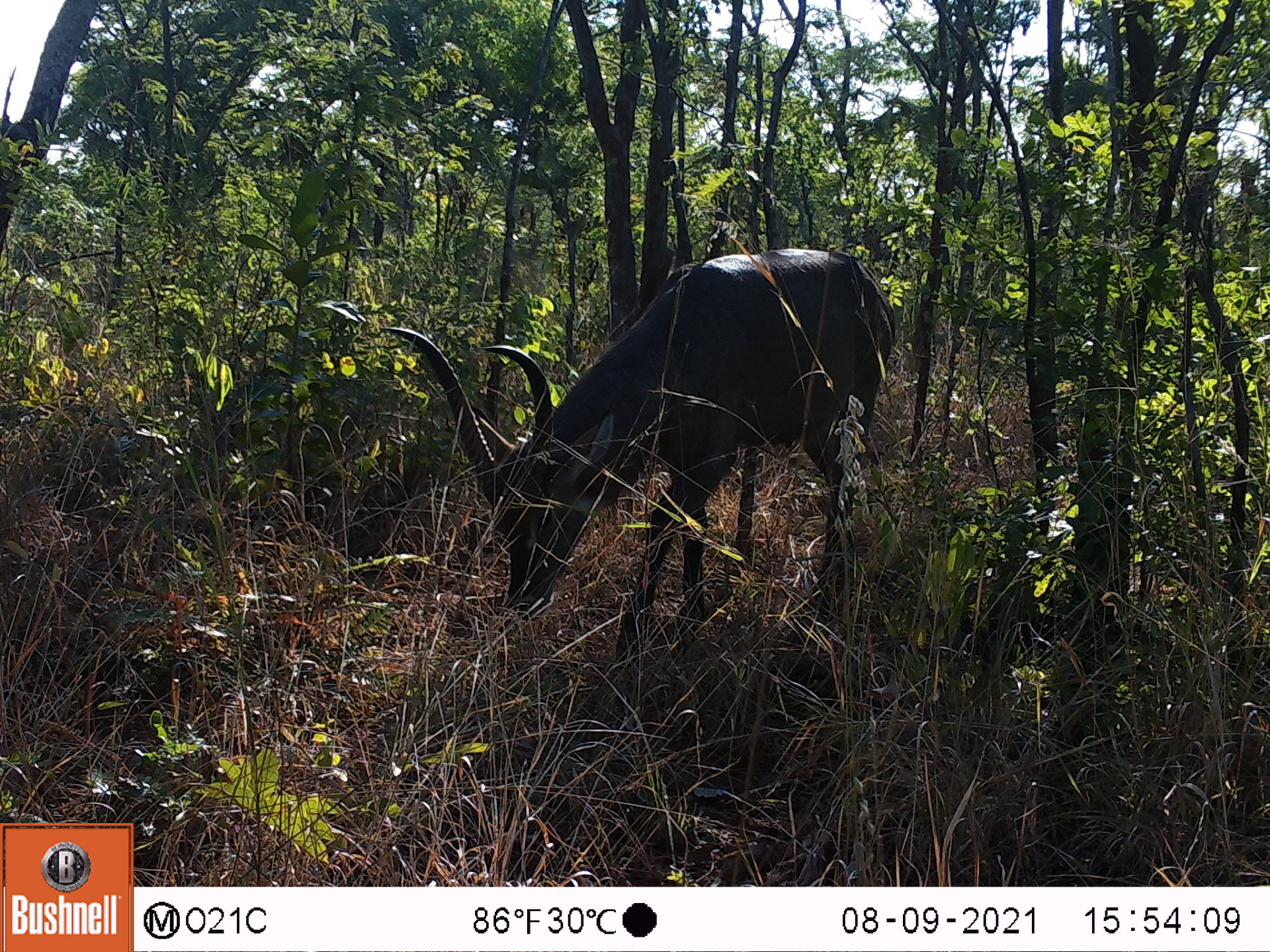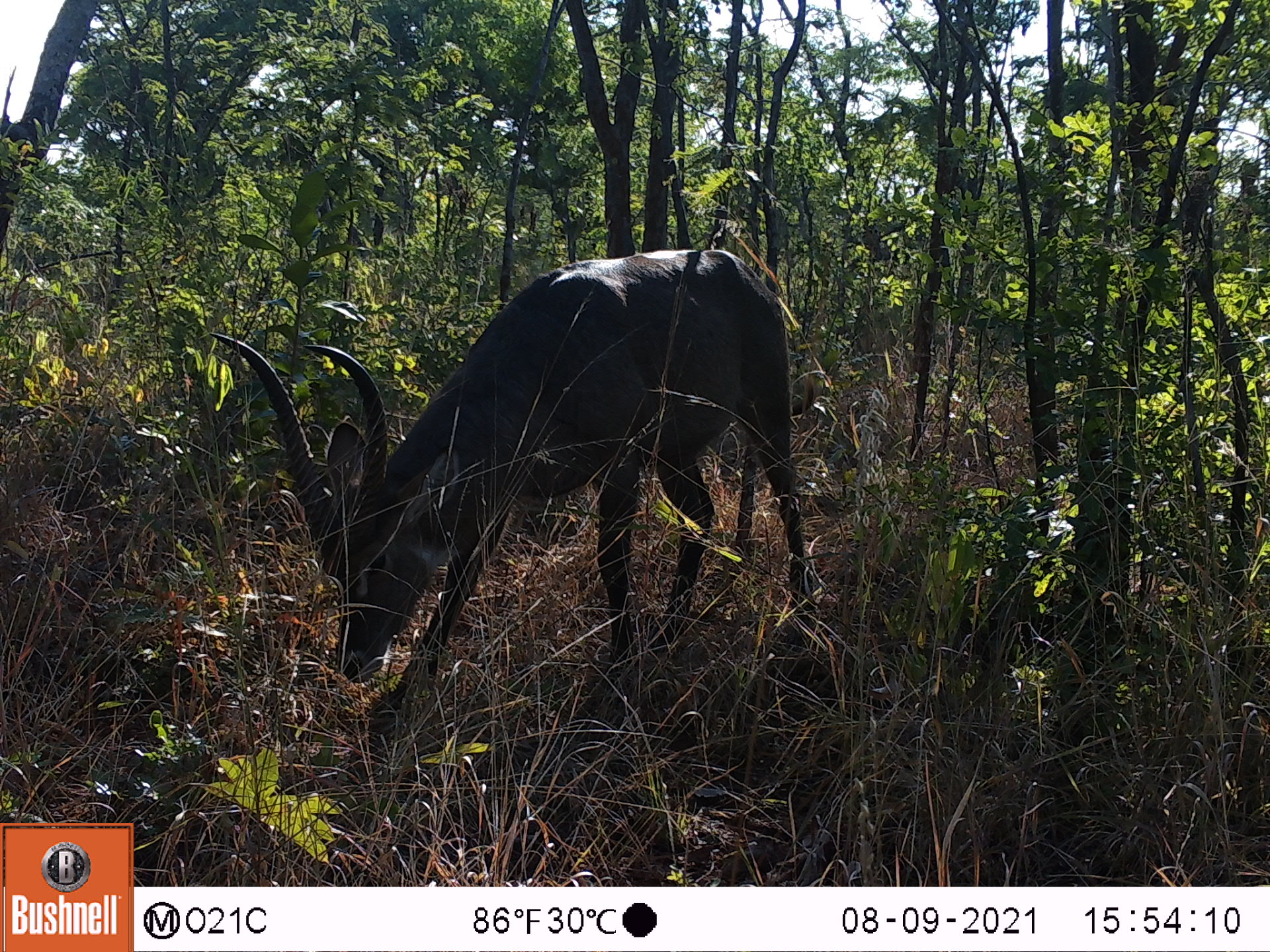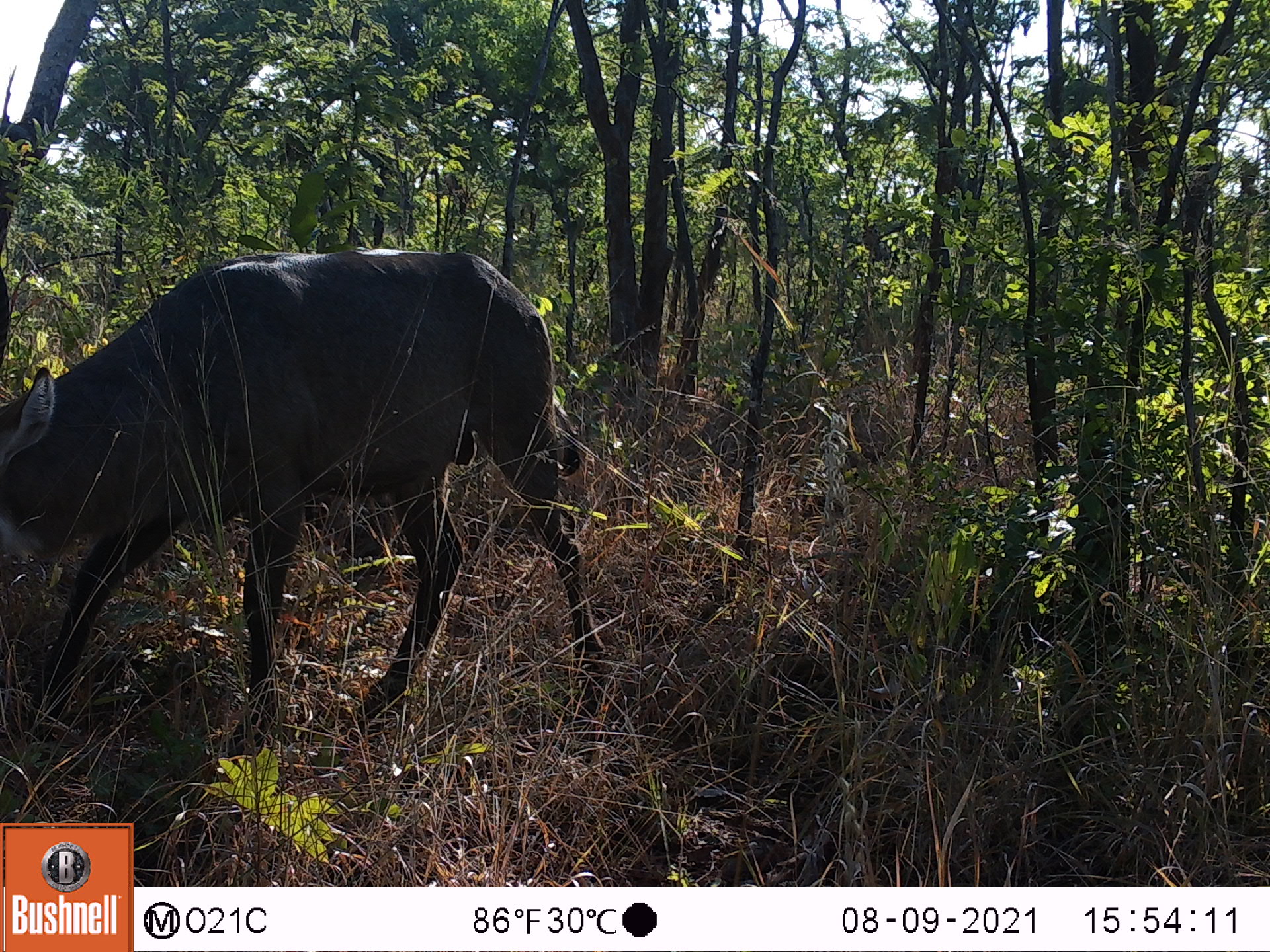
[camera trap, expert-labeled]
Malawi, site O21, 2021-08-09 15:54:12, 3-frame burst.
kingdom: Animalia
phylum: Chordata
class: Mammalia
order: Artiodactyla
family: Bovidae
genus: Kobus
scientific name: Kobus ellipsiprymnus ellipsiprymnus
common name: common waterbuck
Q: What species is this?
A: Common waterbuck (Kobus ellipsiprymnus ellipsiprymnus).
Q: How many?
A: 1.